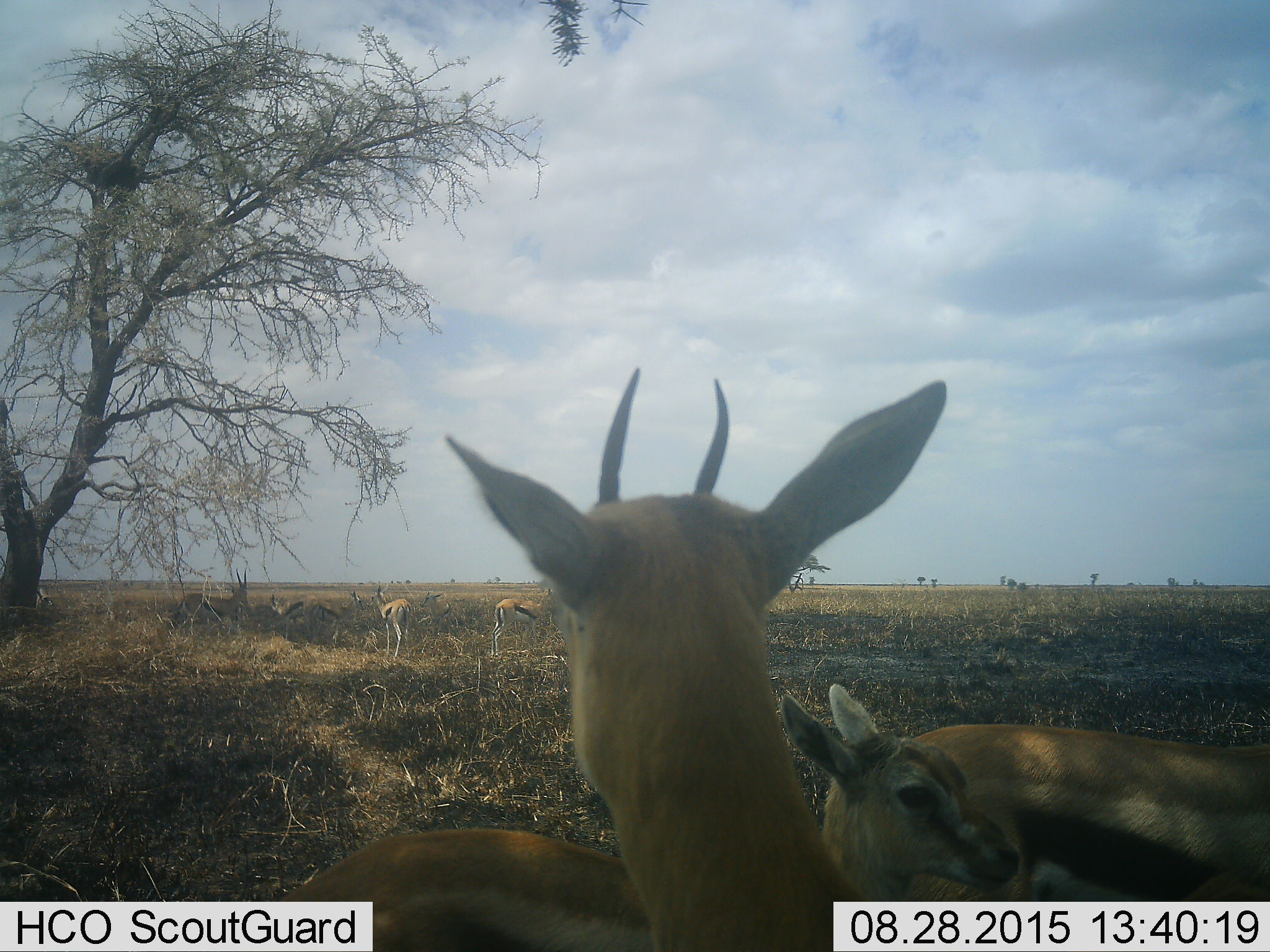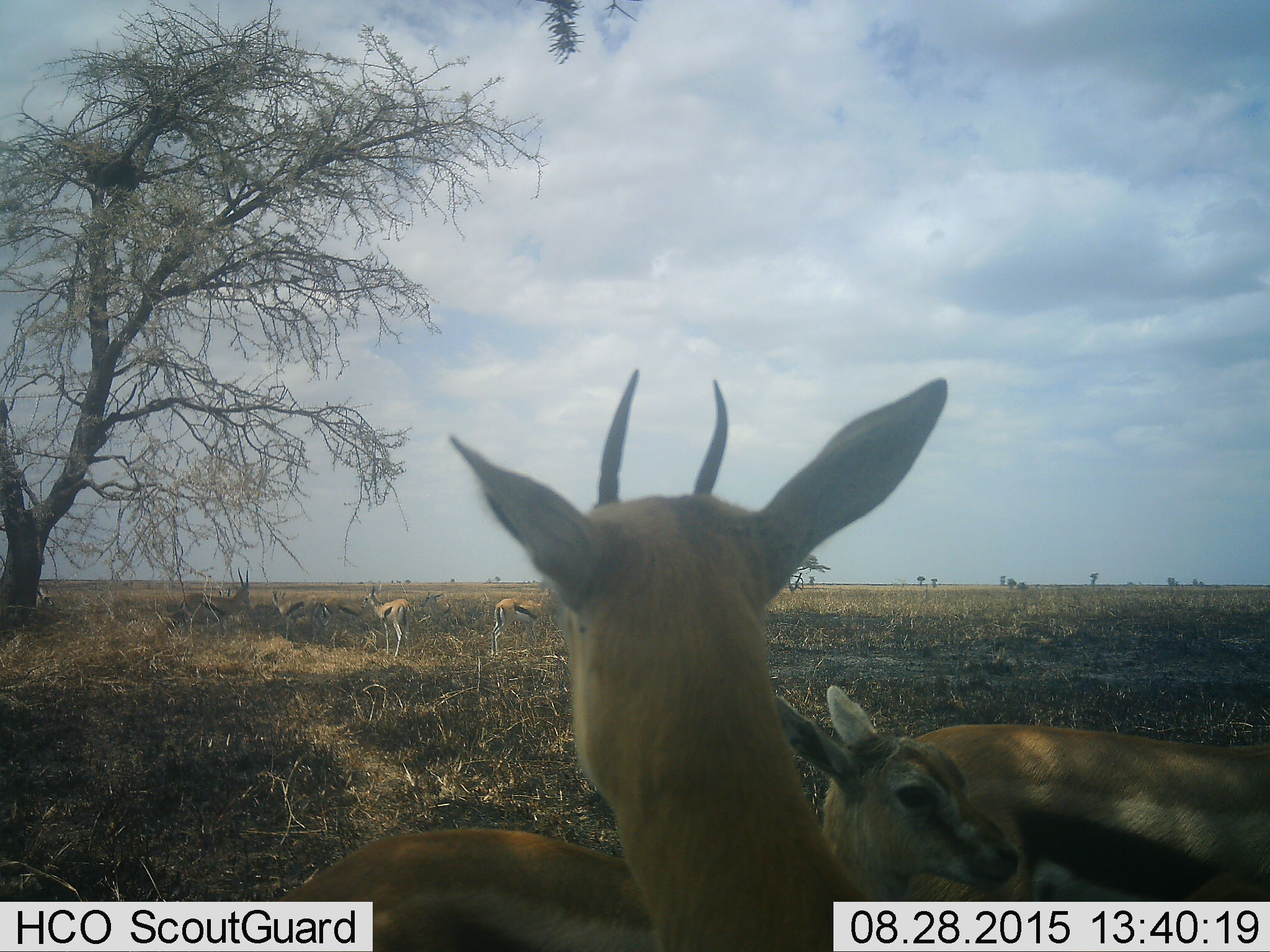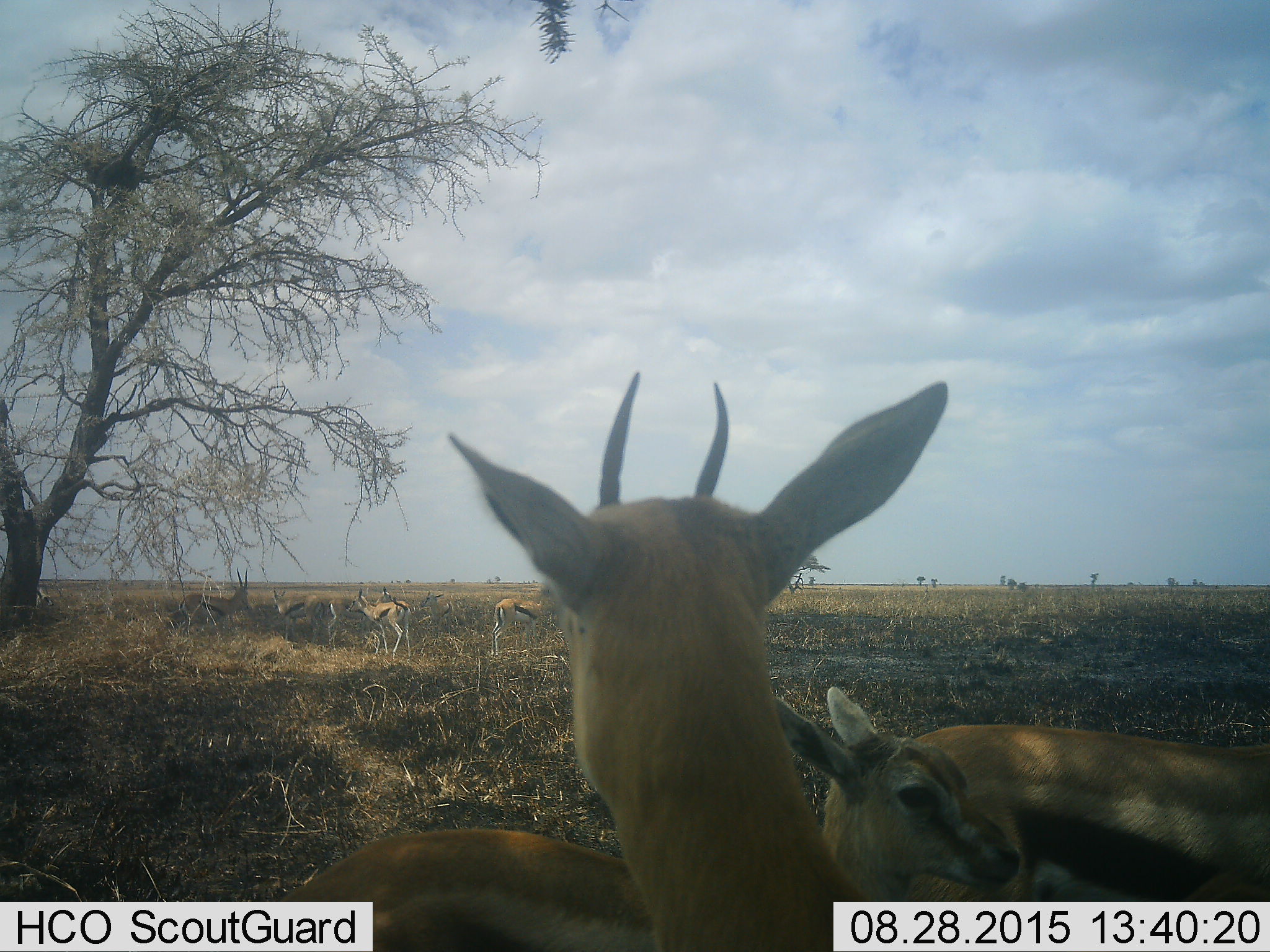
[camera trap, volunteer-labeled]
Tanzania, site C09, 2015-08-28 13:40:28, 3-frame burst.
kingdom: Animalia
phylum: Chordata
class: Mammalia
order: Artiodactyla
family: Bovidae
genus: Eudorcas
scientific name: Eudorcas thomsonii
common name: thomson's gazelle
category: gazellethomsons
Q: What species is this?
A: Gazellethomsons (thomson's gazelle) (Eudorcas thomsonii).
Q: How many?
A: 10.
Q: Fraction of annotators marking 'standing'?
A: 84%.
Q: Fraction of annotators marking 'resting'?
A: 21%.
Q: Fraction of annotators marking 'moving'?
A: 16%.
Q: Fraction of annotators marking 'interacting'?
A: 16%.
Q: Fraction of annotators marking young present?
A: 63%.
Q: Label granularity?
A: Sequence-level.